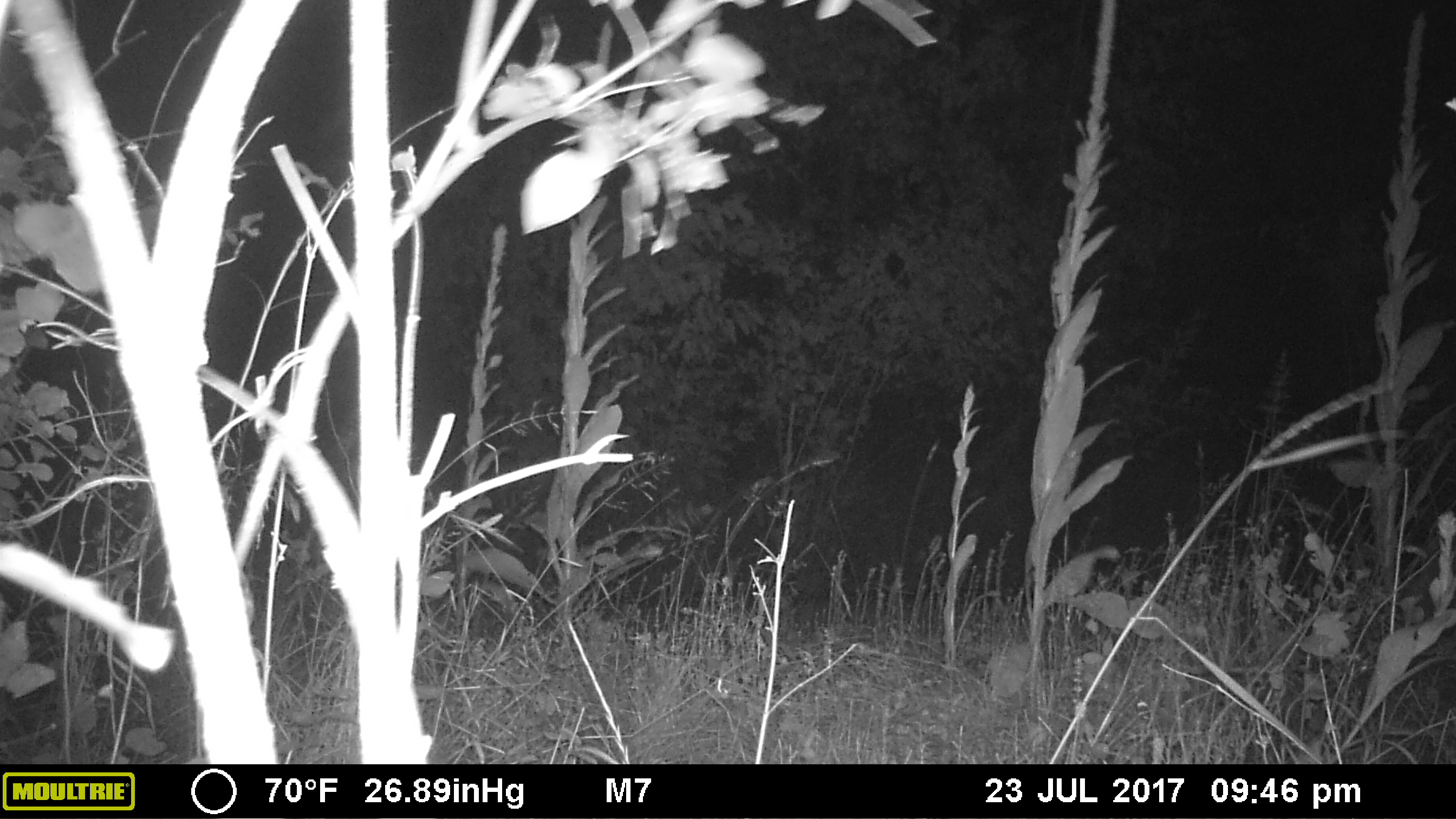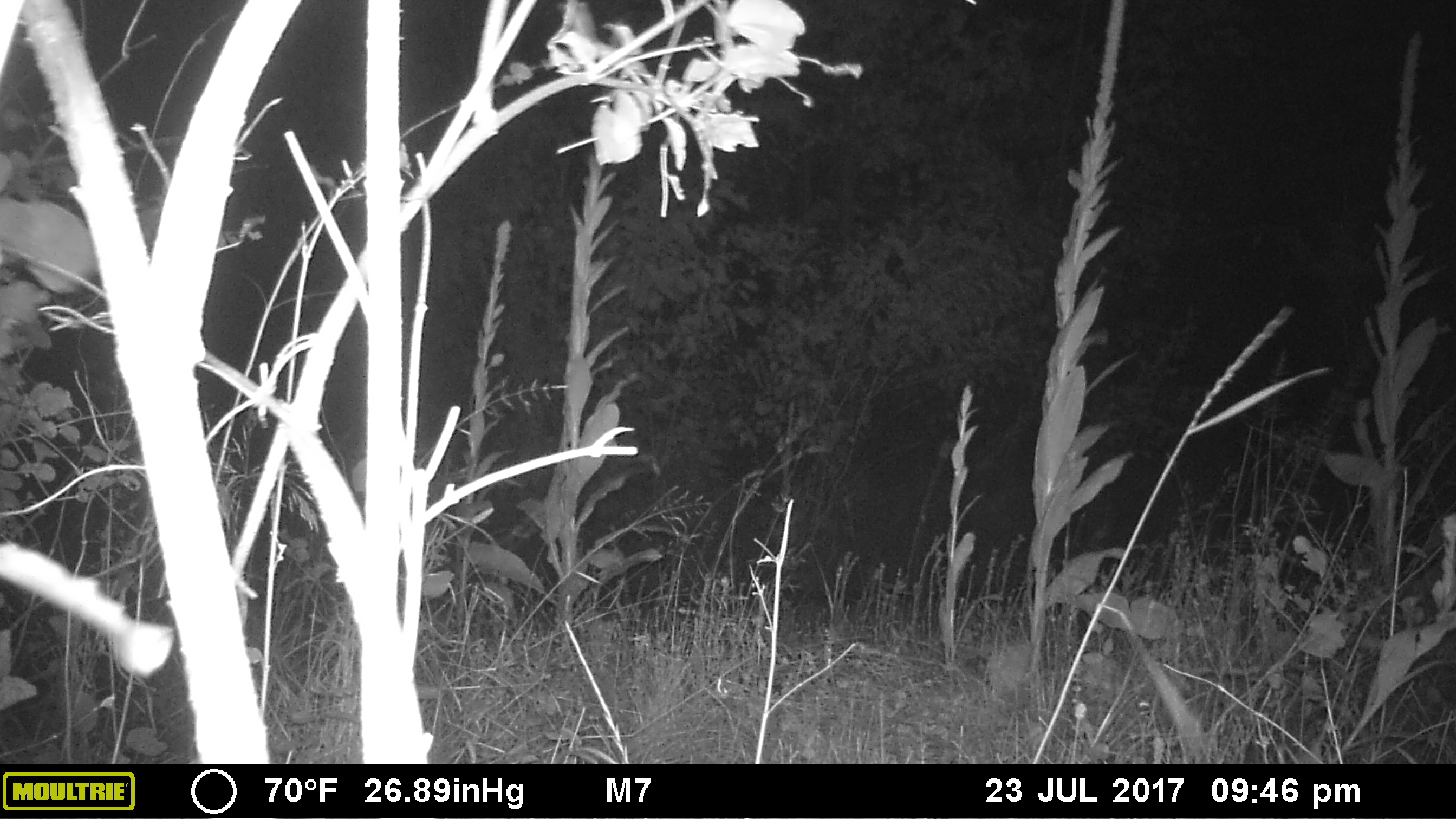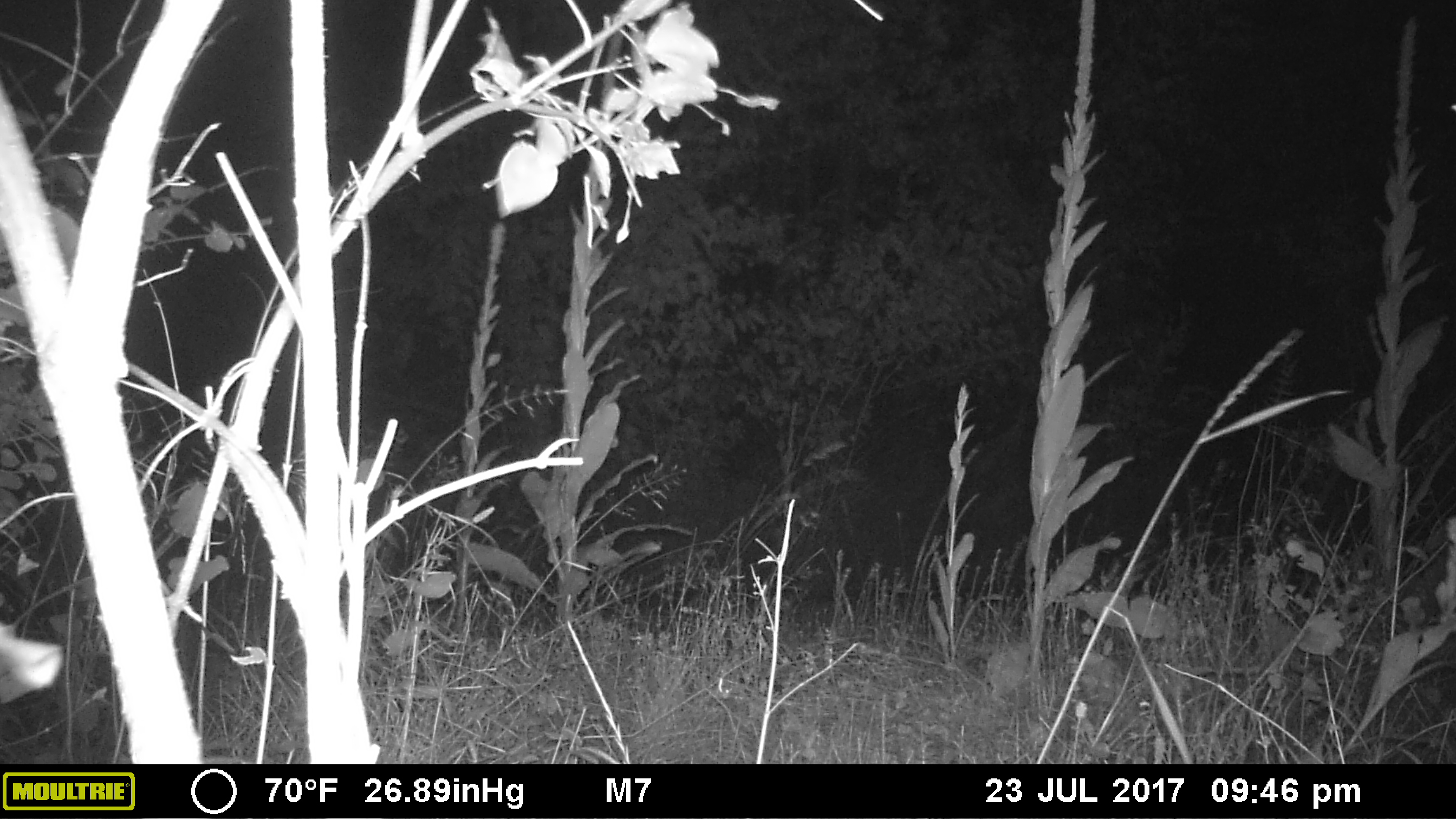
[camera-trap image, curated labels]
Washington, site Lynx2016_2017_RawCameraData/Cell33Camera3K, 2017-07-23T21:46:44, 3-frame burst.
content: no animal present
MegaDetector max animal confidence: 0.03